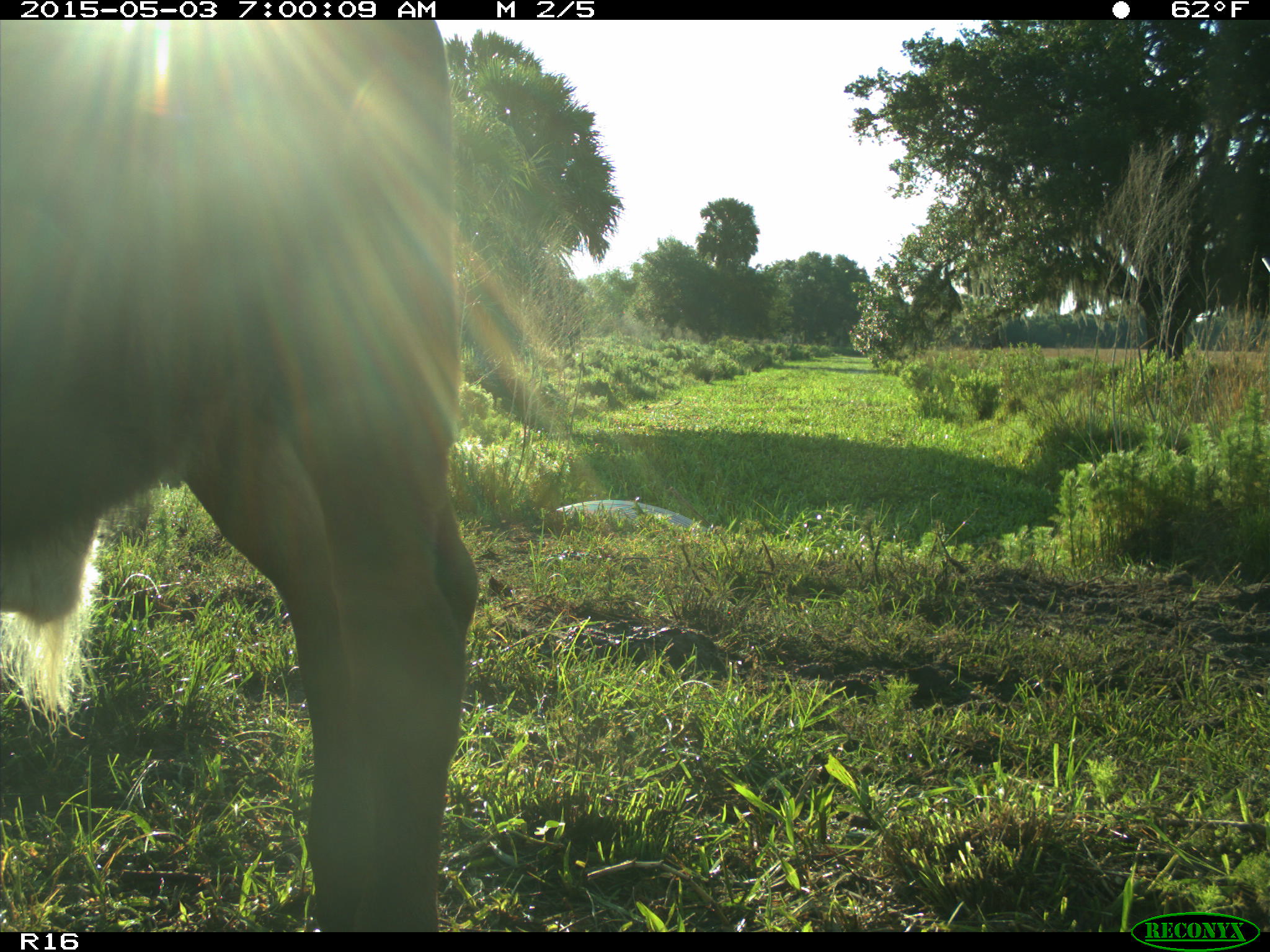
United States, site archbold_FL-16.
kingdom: Animalia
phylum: Chordata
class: Mammalia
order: Artiodactyla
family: Bovidae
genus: Bos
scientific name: Bos taurus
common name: domestic cow